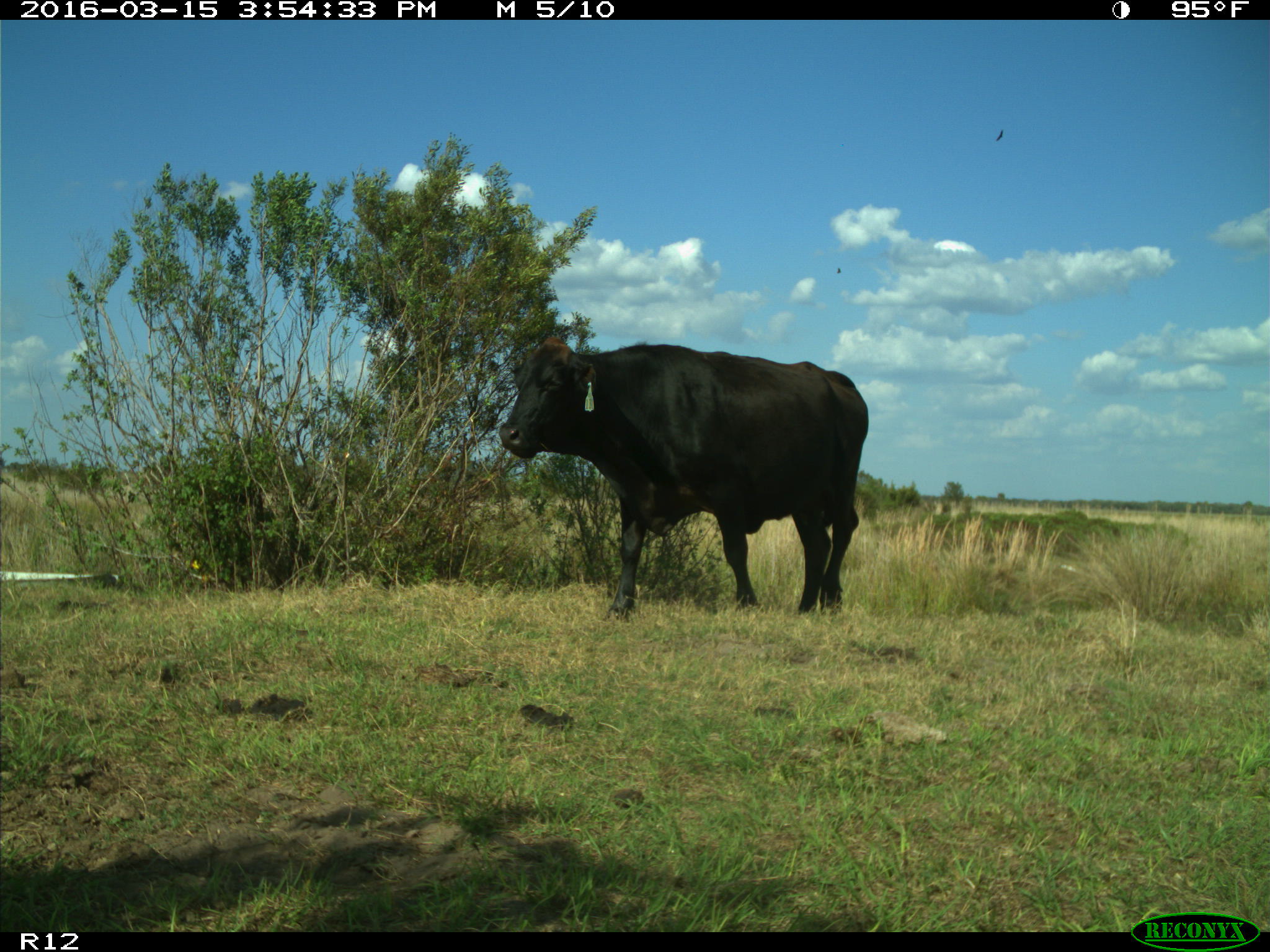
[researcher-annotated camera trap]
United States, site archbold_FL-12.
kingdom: Animalia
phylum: Chordata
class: Mammalia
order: Artiodactyla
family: Bovidae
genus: Bos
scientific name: Bos taurus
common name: domestic cow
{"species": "Bos taurus (domestic cow)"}